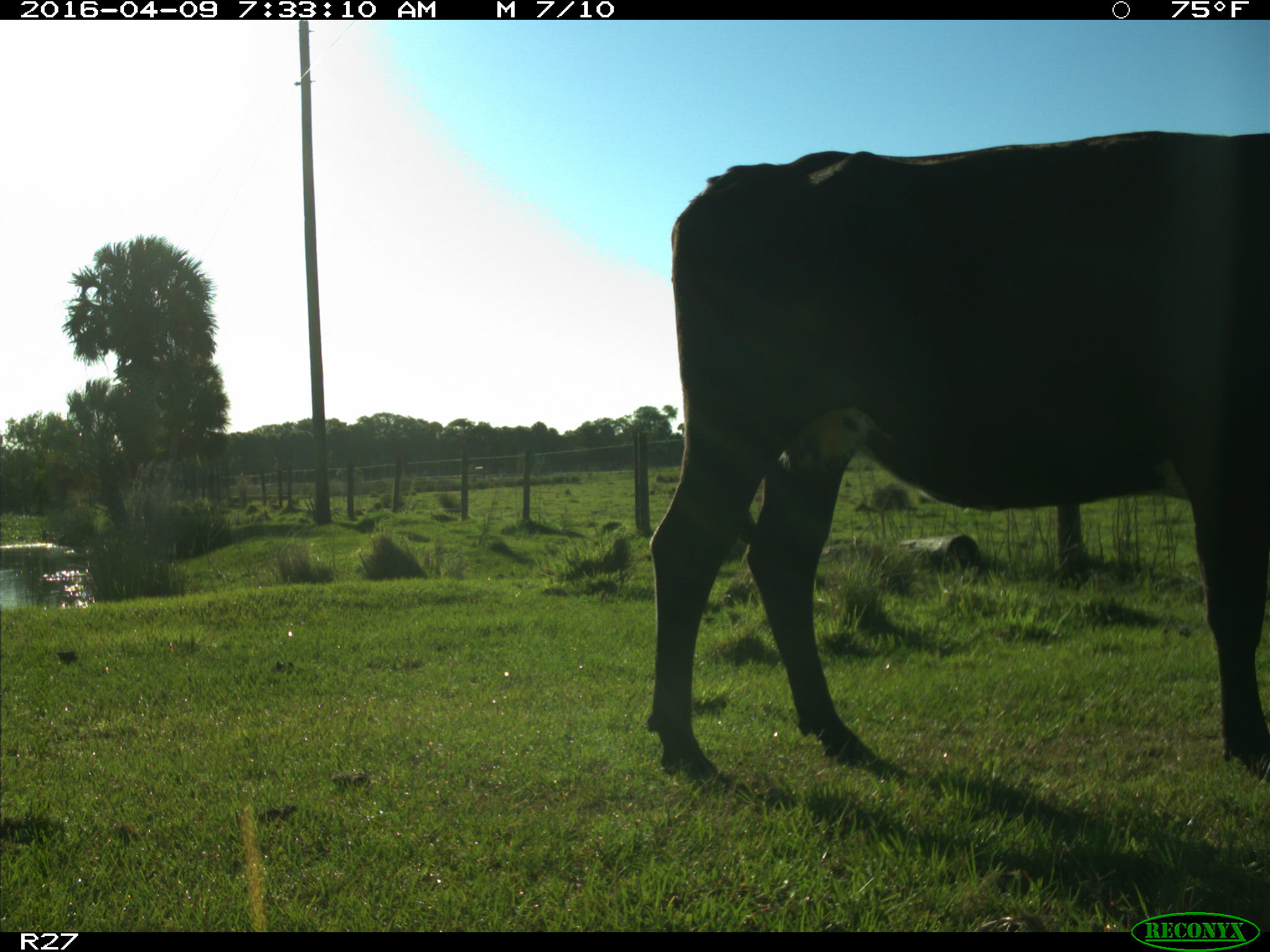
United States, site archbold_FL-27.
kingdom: Animalia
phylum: Chordata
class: Mammalia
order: Artiodactyla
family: Bovidae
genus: Bos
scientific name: Bos taurus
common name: domestic cow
Bos taurus (domestic cow).